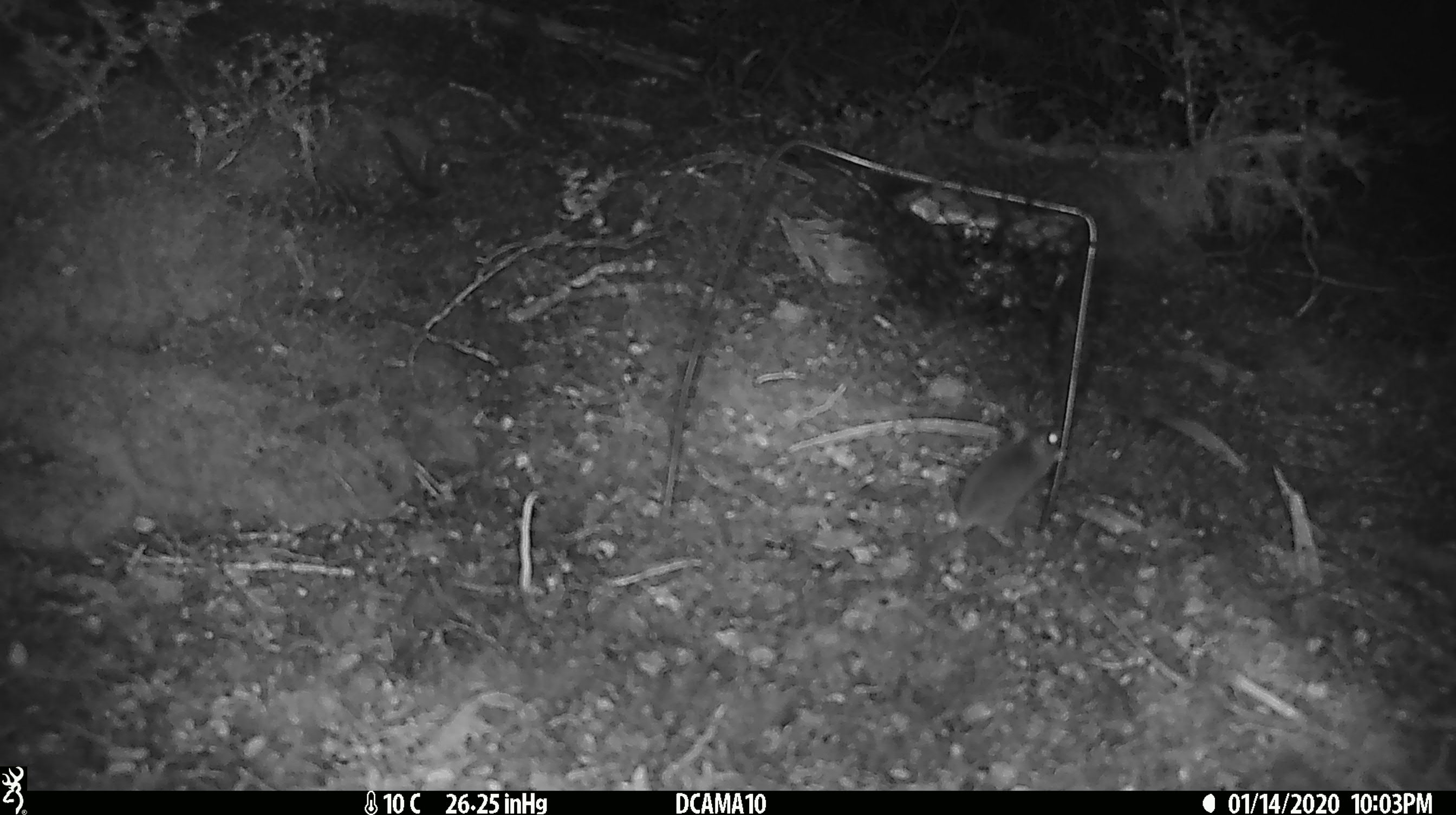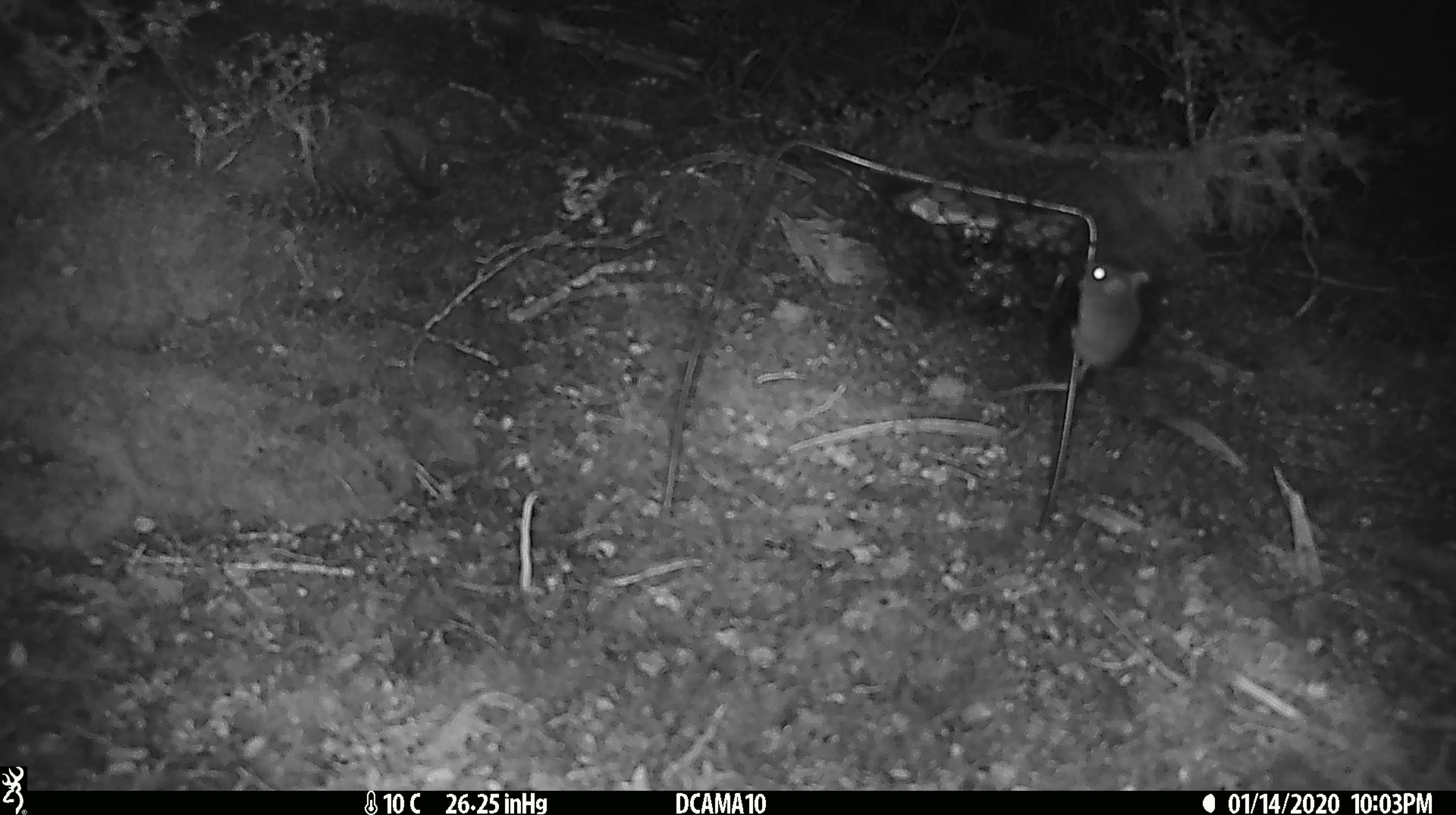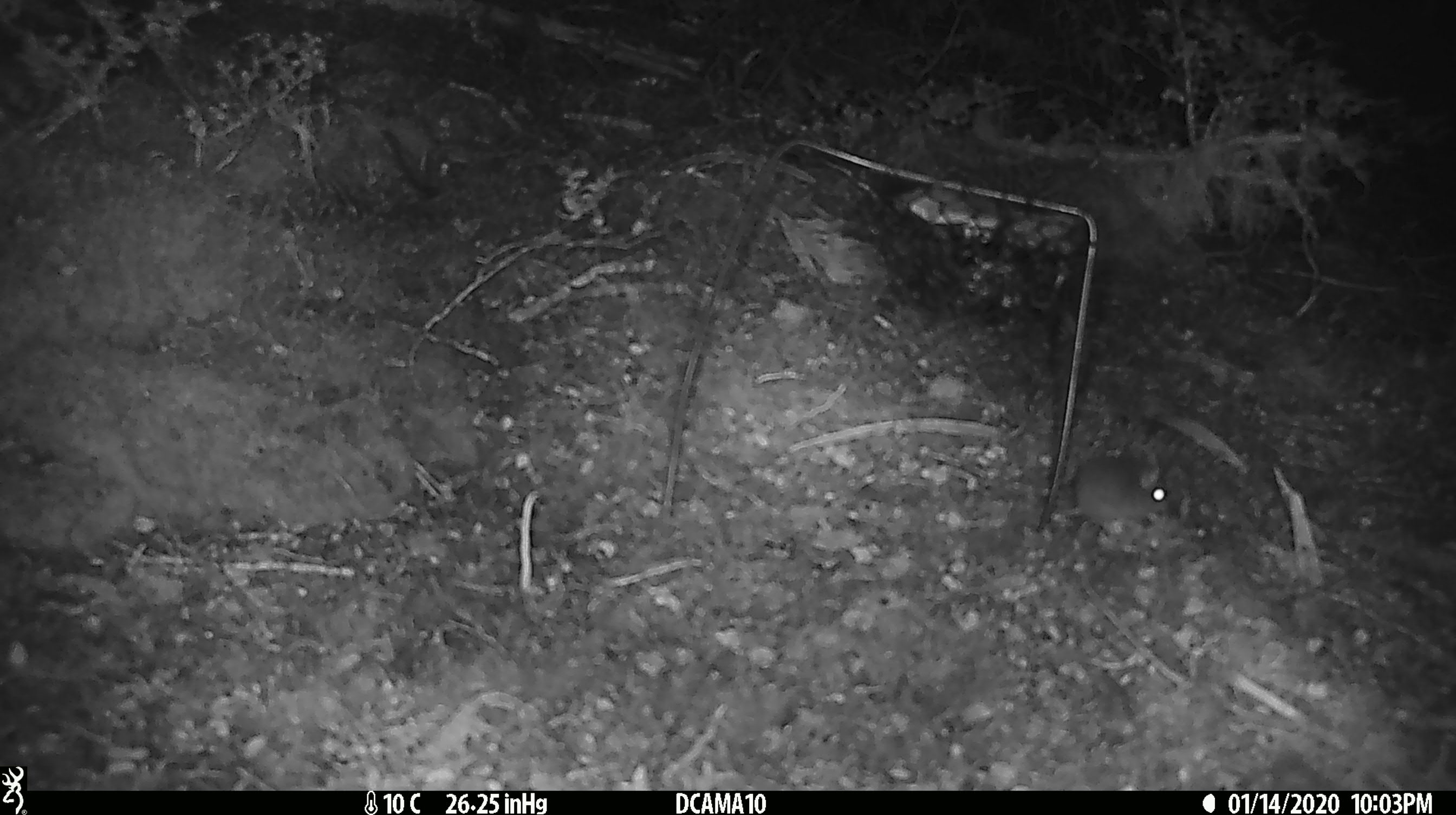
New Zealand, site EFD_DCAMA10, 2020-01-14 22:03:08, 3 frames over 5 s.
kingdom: Animalia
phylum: Chordata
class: Mammalia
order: Rodentia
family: Muridae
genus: Mus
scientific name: Mus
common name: mouse